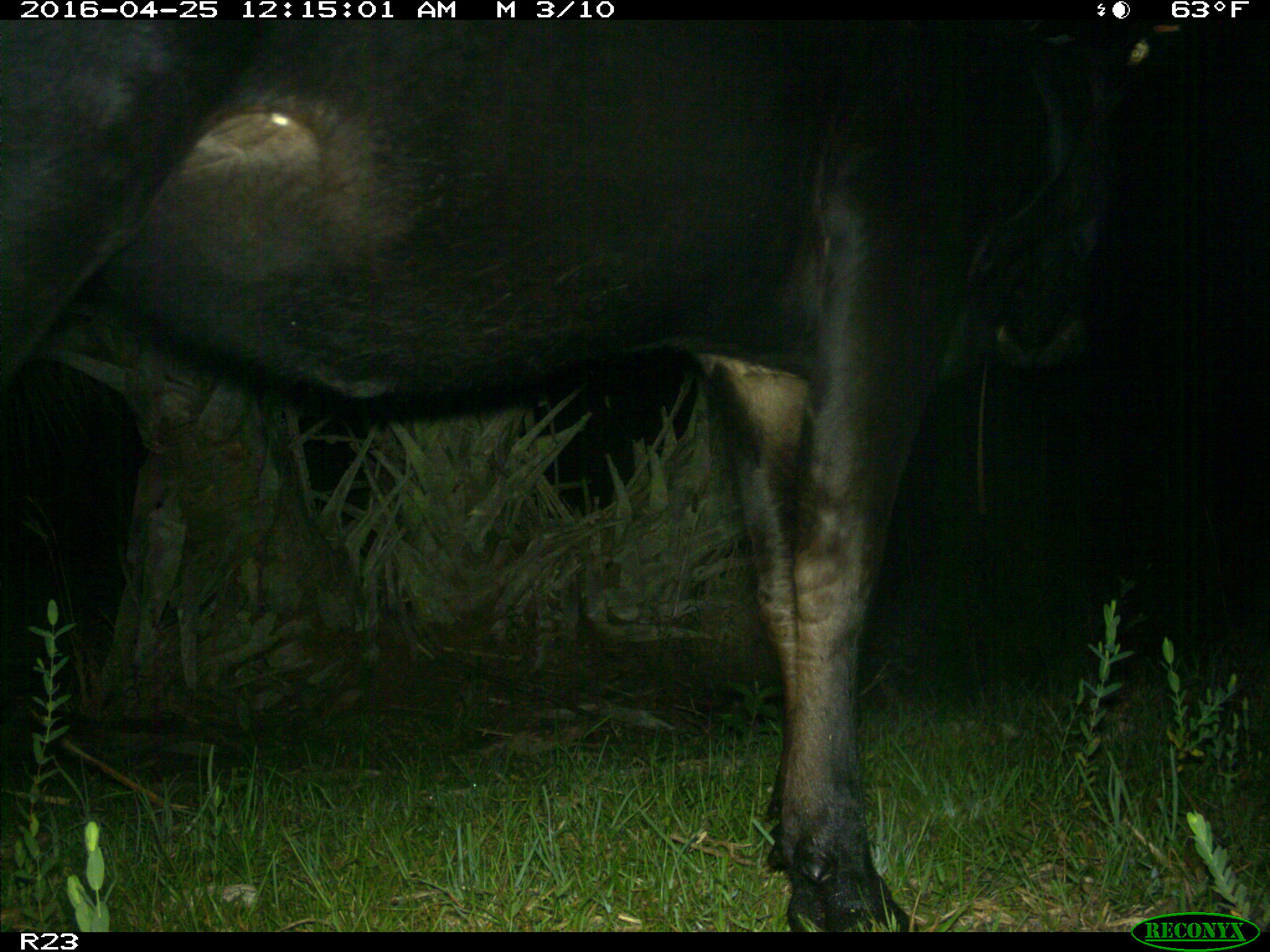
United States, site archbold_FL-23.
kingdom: Animalia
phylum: Chordata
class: Mammalia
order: Artiodactyla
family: Bovidae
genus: Bos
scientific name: Bos taurus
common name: domestic cow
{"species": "Bos taurus (domestic cow)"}